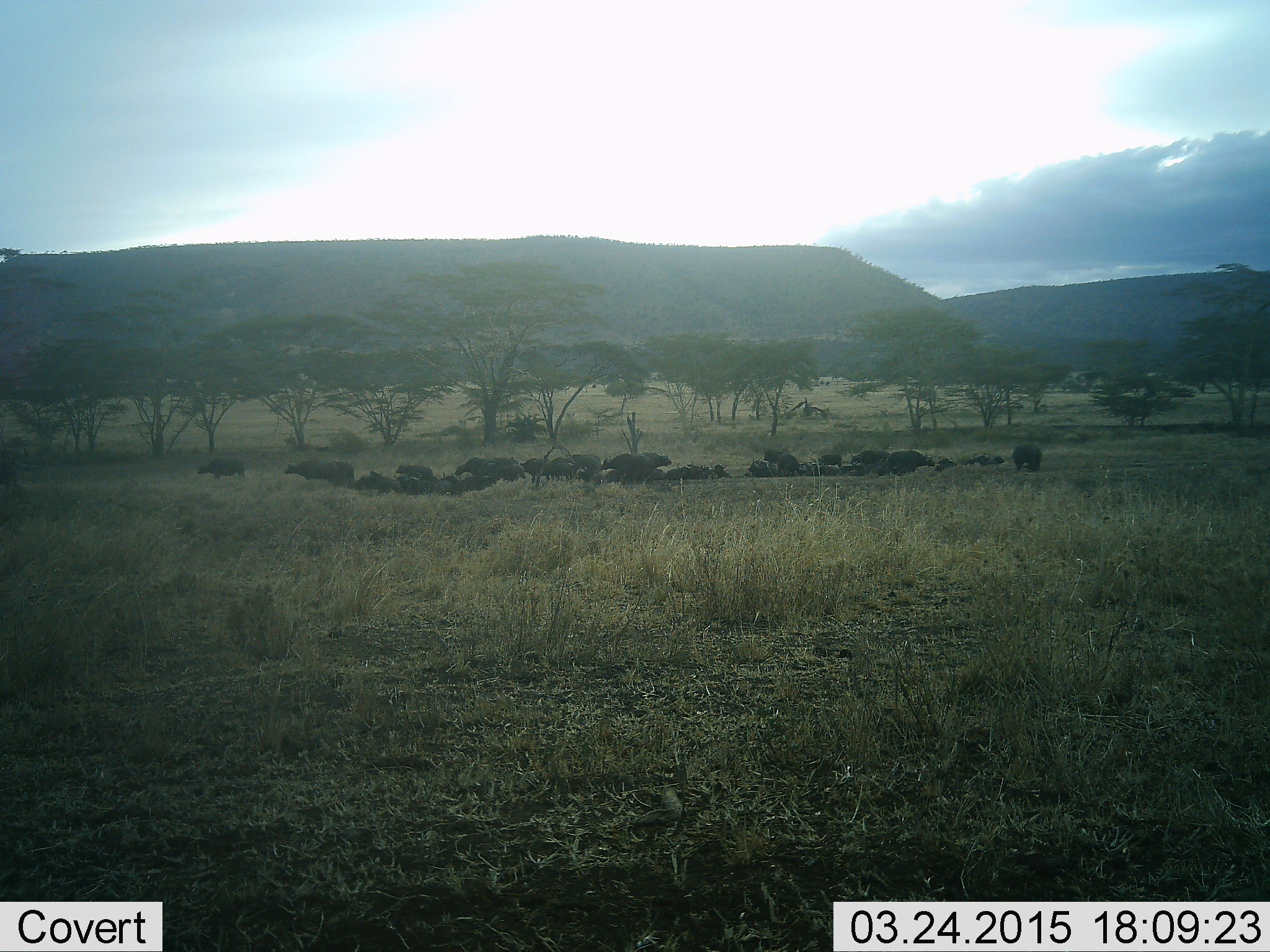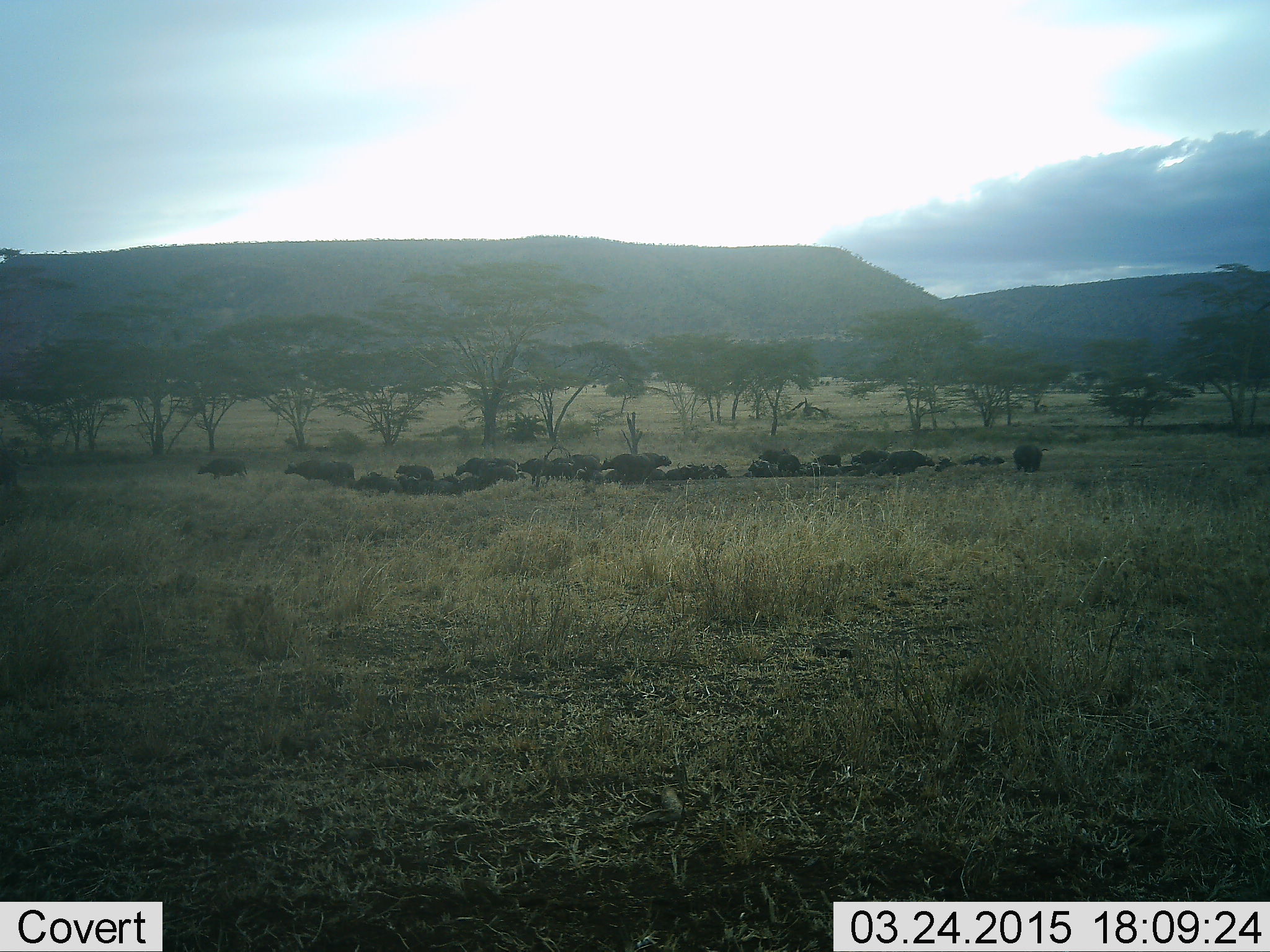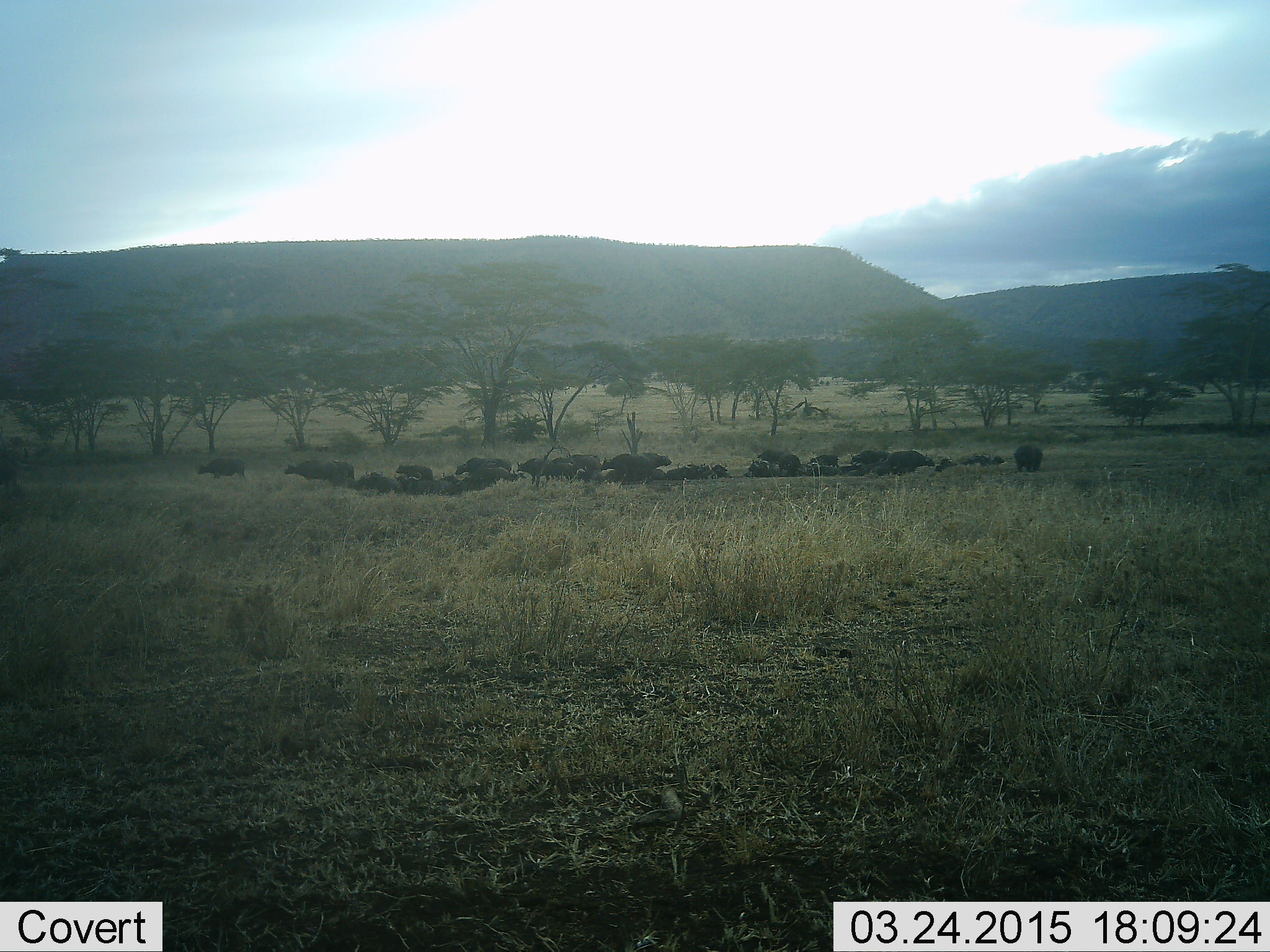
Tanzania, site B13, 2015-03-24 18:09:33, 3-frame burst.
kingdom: Animalia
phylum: Chordata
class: Mammalia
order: Artiodactyla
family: Bovidae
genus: Syncerus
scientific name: Syncerus caffer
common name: cape buffalo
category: buffalo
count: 11-50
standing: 60%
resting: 80%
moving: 0%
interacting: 10%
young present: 0%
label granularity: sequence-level